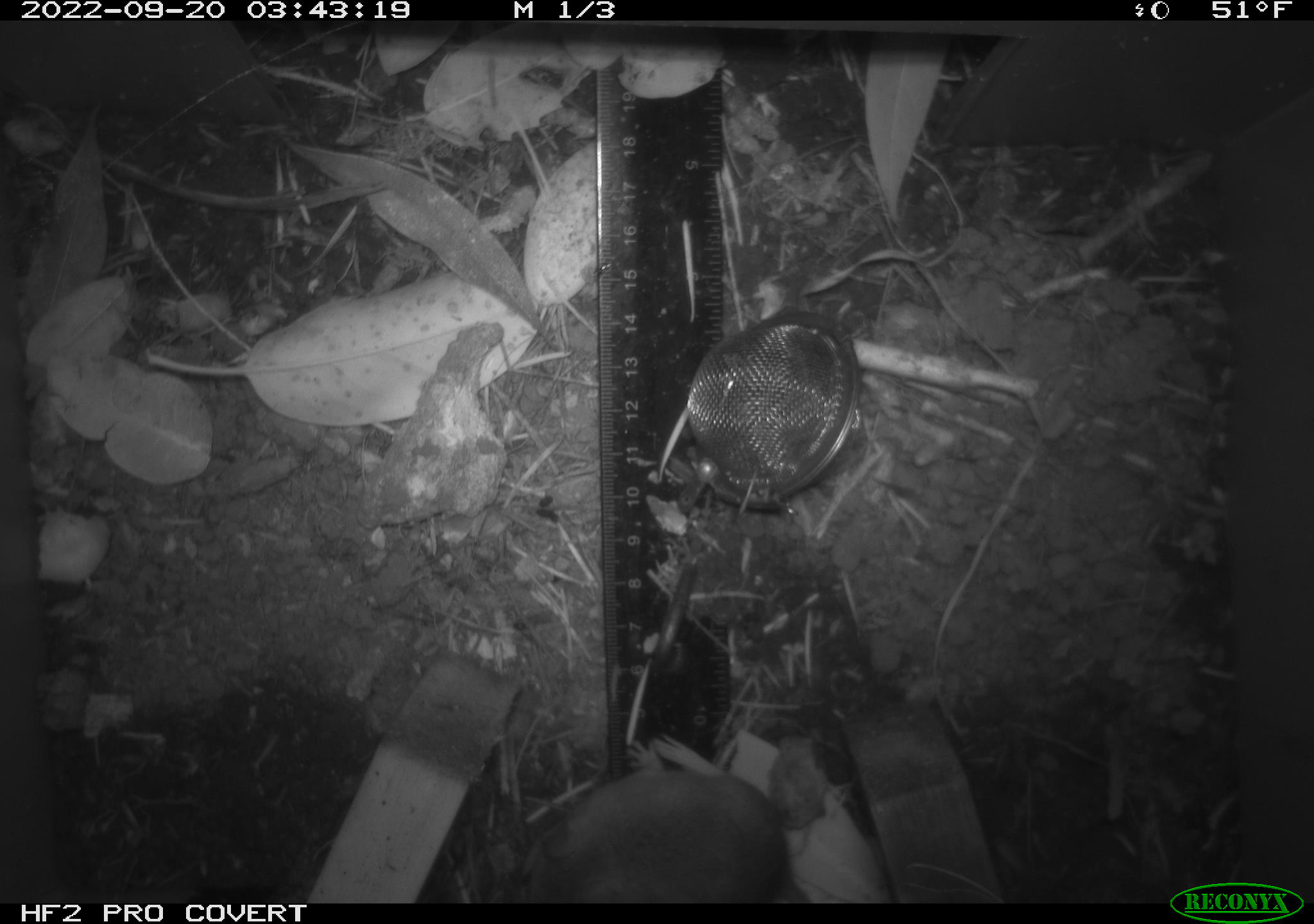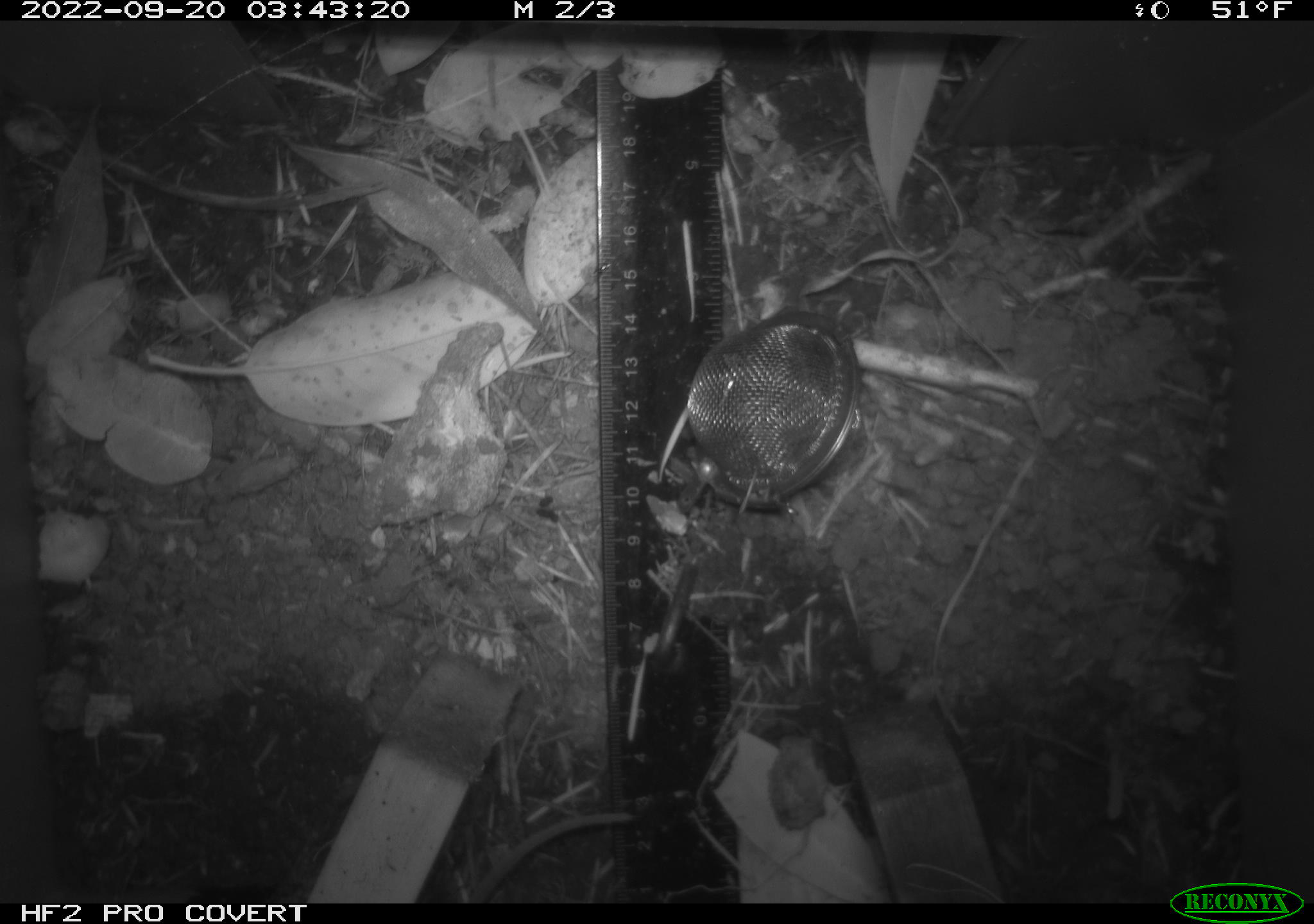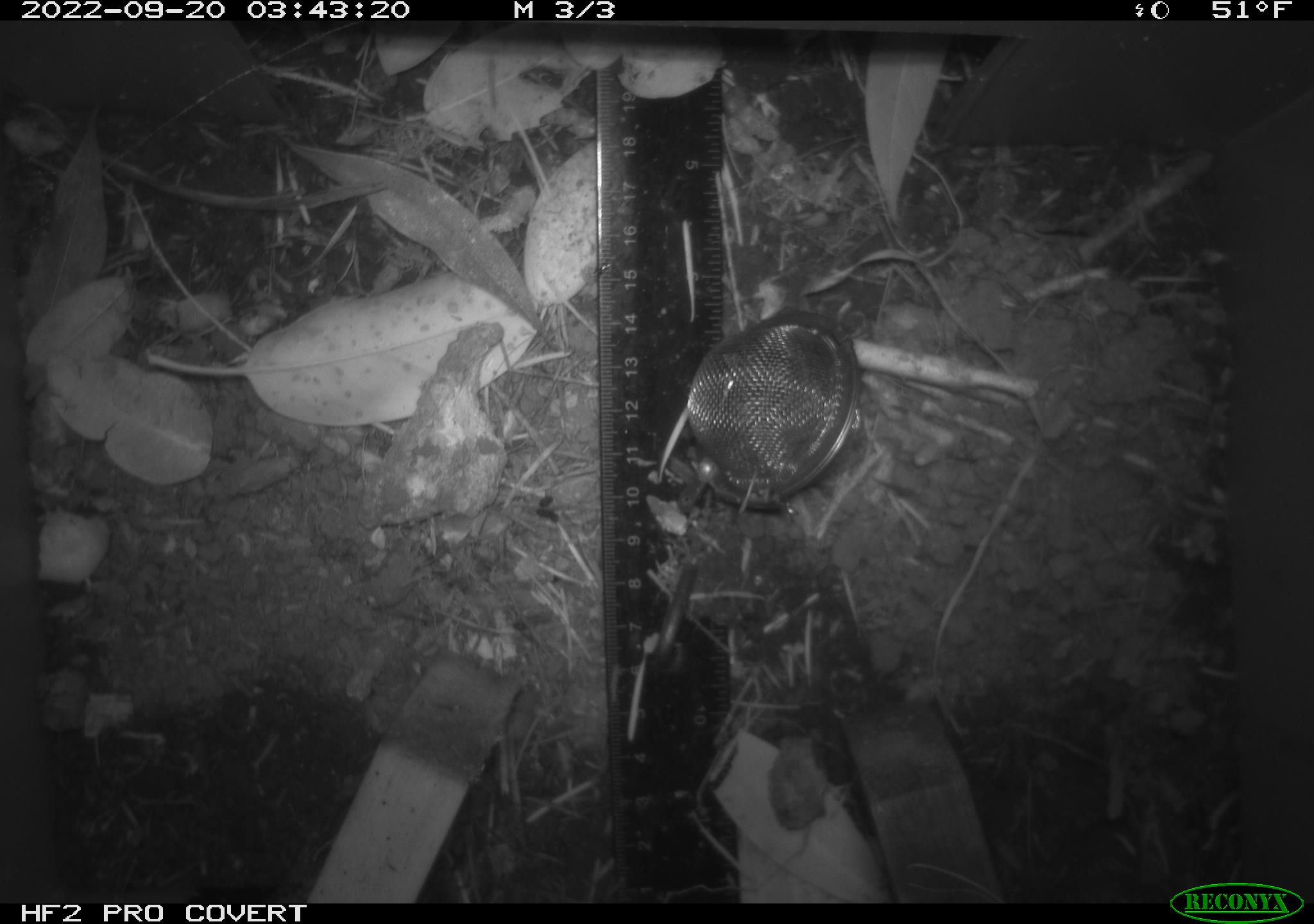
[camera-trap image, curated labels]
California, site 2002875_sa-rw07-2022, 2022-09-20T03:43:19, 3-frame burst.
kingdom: Animalia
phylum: Chordata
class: Mammalia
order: Rodentia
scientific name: Rodentia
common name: mouse species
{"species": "mouse species (Rodentia)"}